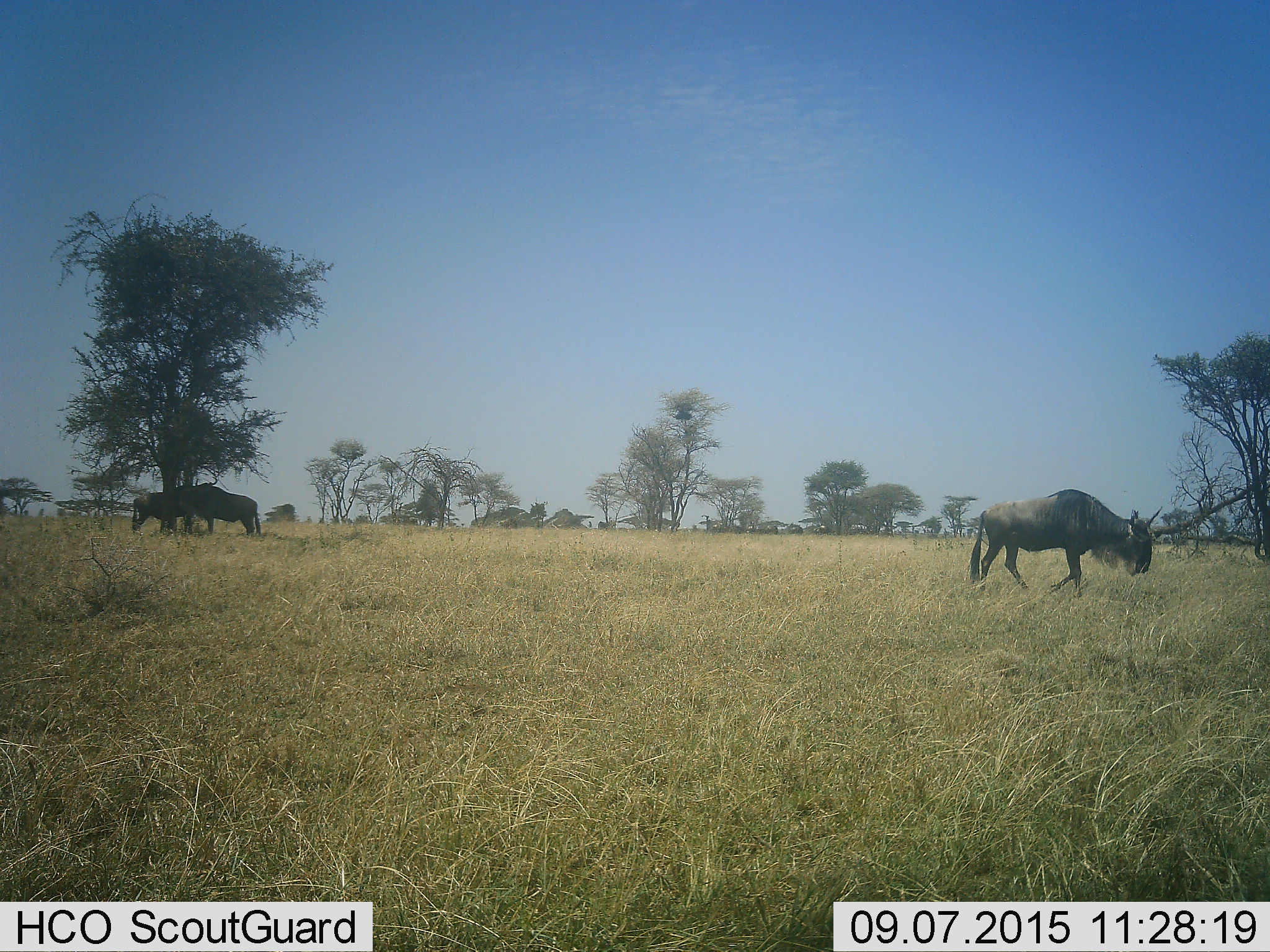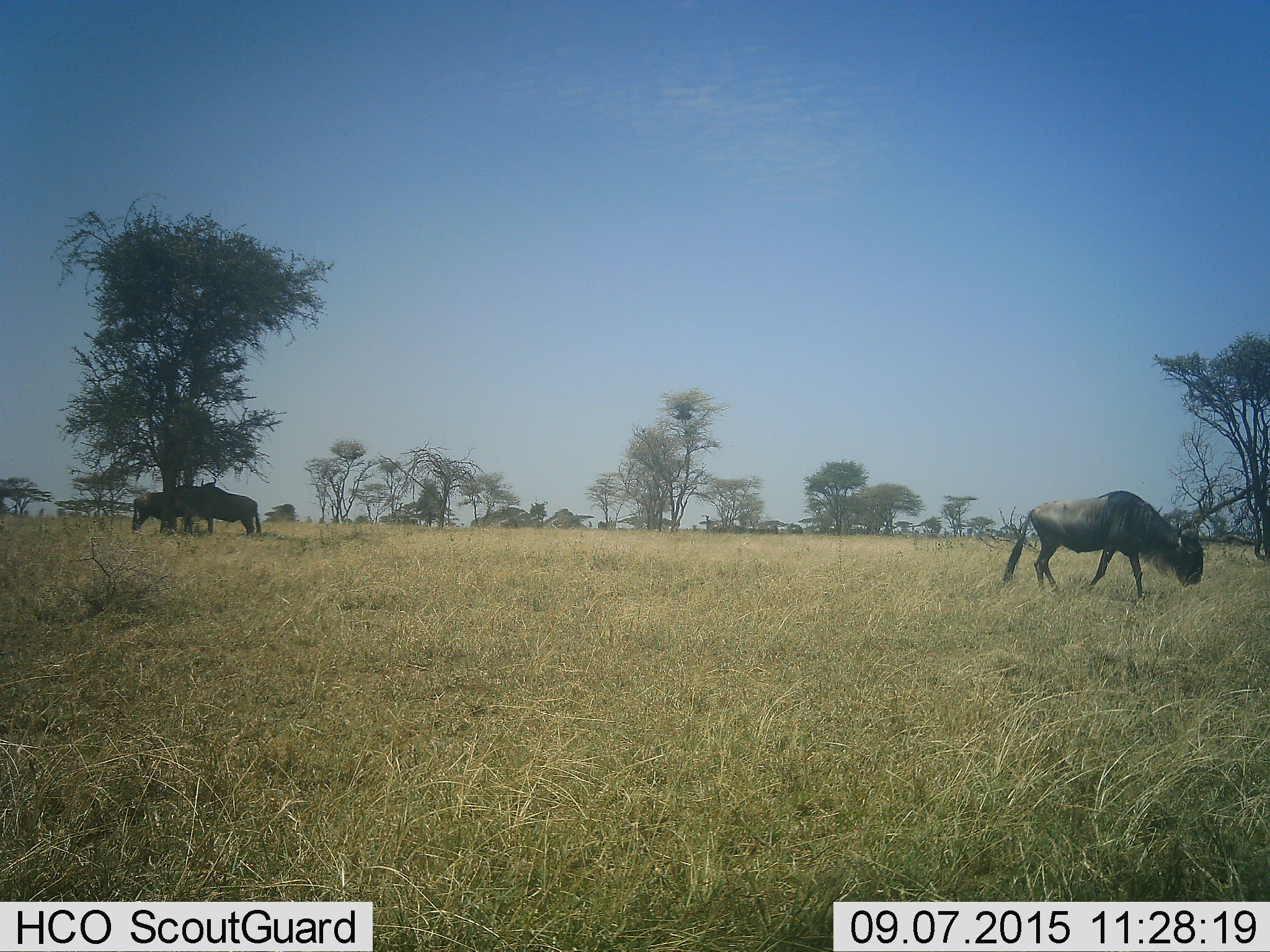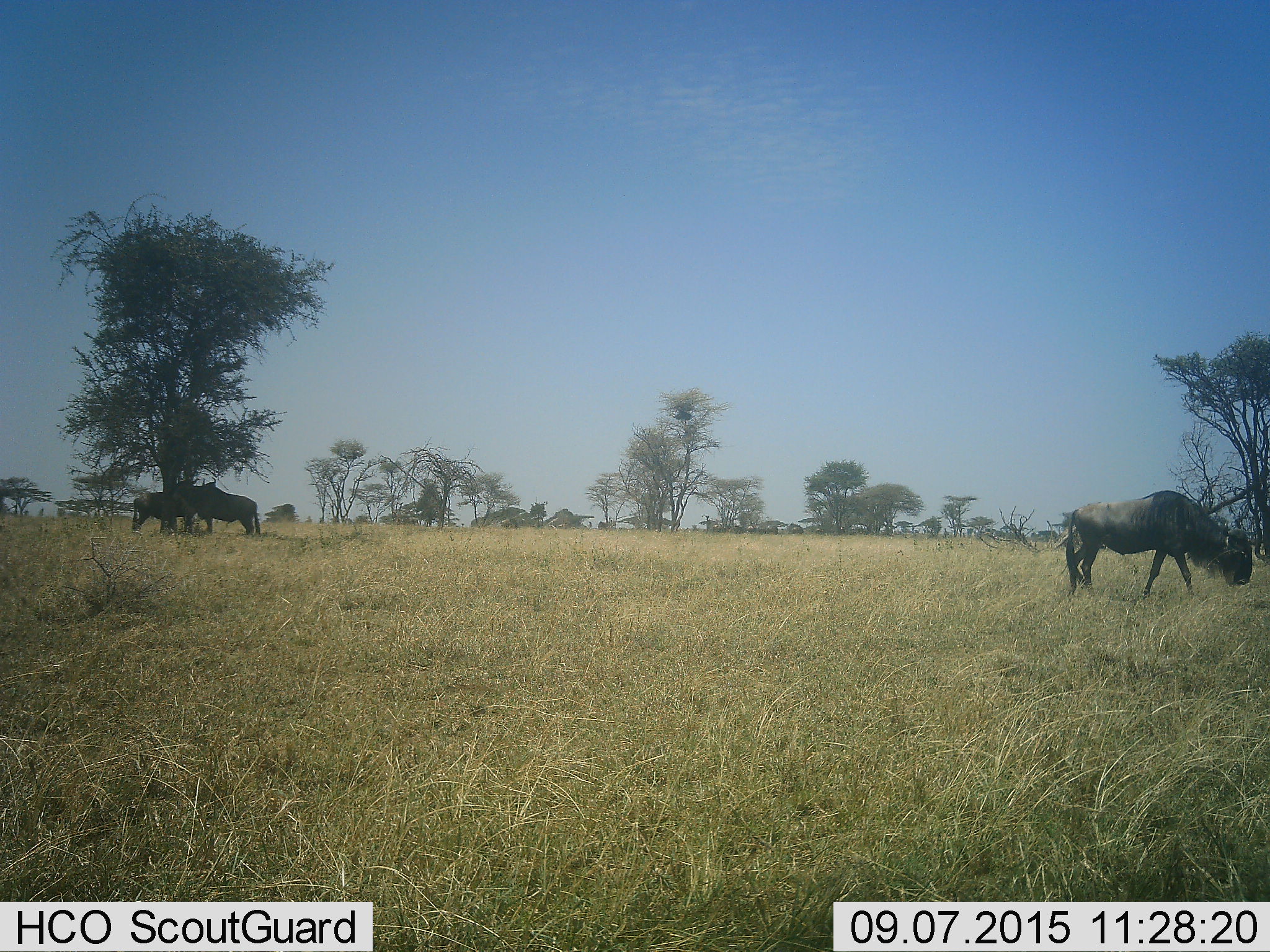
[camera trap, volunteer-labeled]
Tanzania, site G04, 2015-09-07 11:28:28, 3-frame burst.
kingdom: Animalia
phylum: Chordata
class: Mammalia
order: Artiodactyla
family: Bovidae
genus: Connochaetes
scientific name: Connochaetes taurinus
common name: blue wildebeest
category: wildebeest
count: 3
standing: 77%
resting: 8%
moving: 54%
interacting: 0%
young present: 0%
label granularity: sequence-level